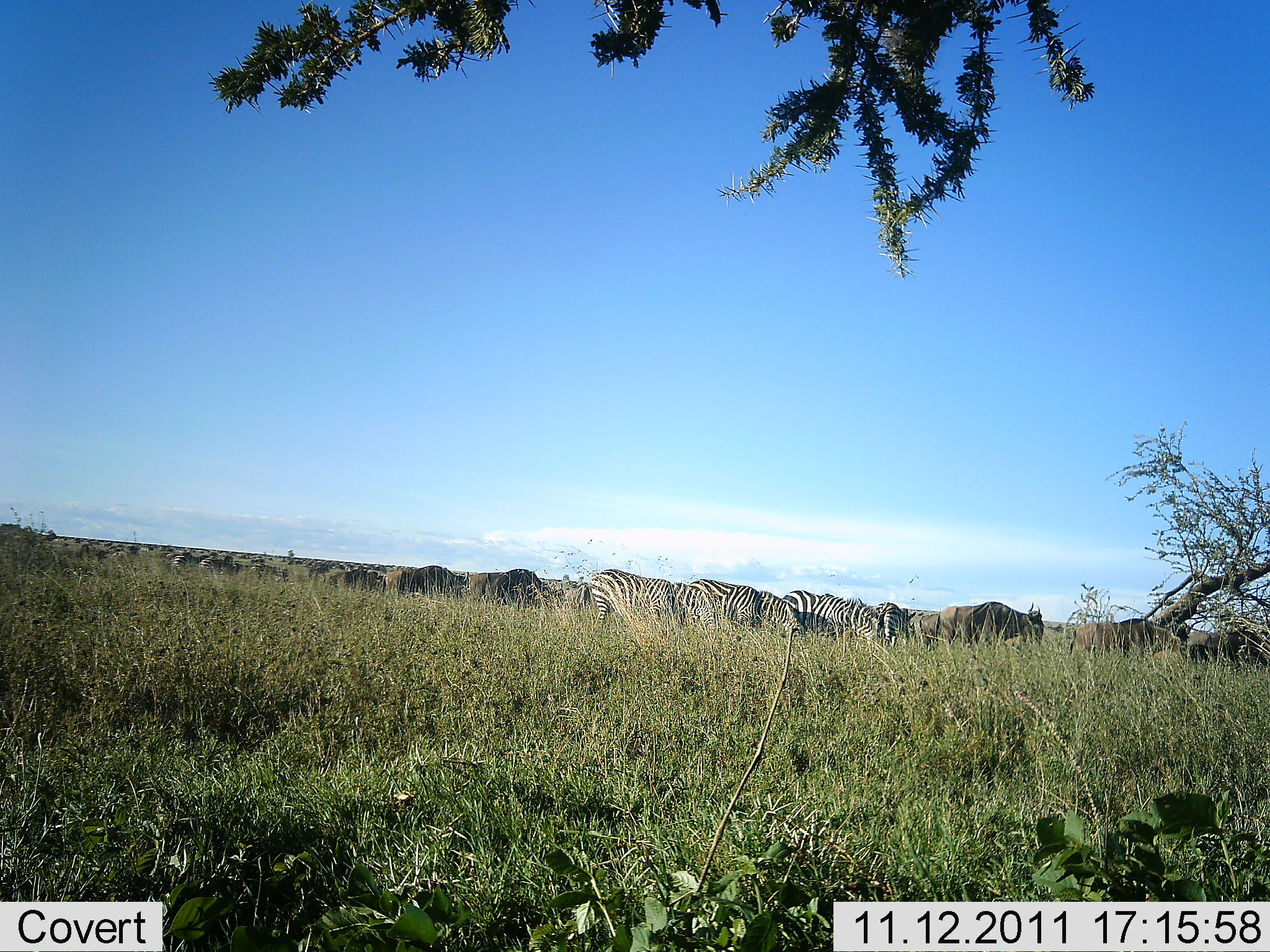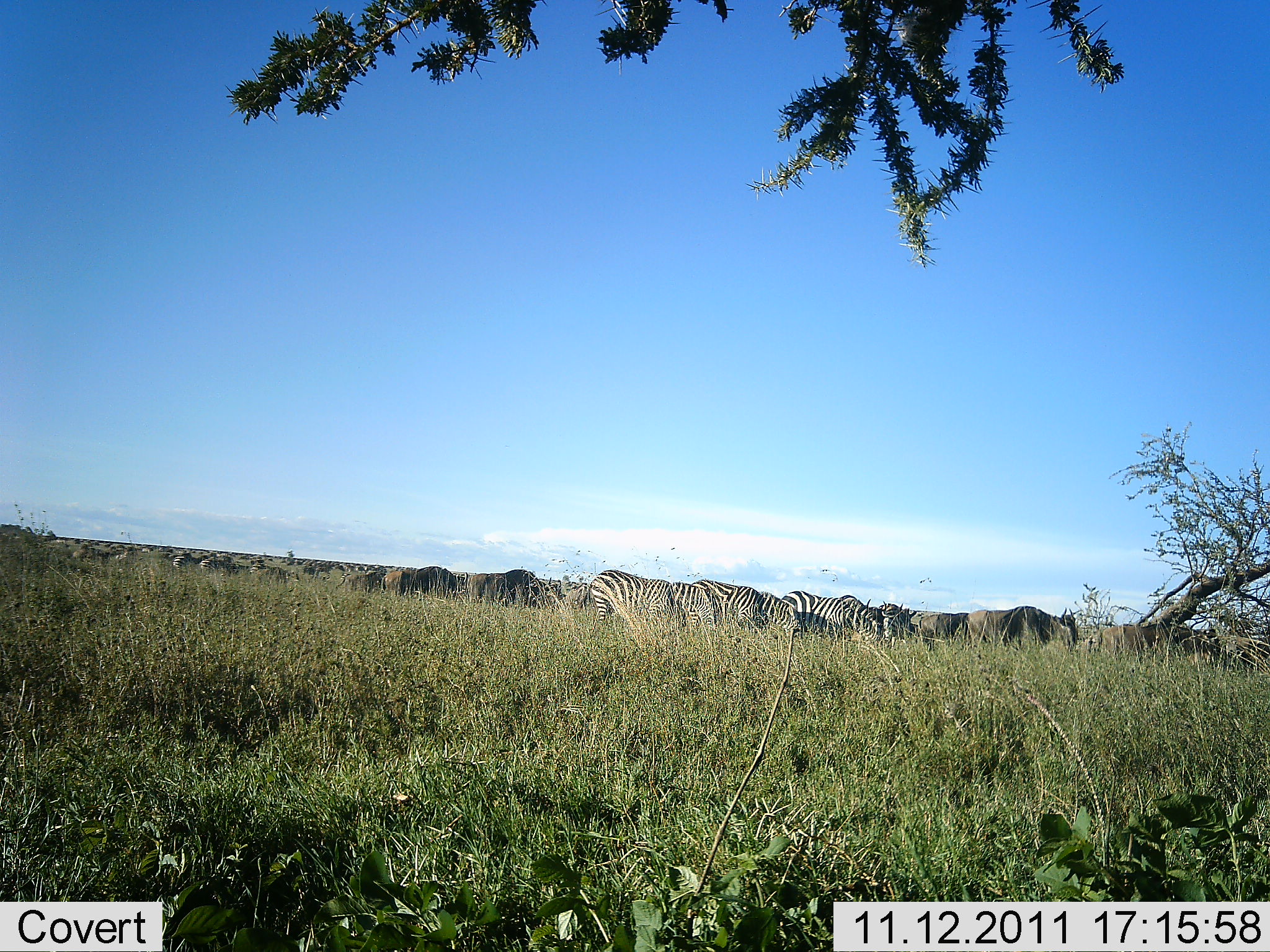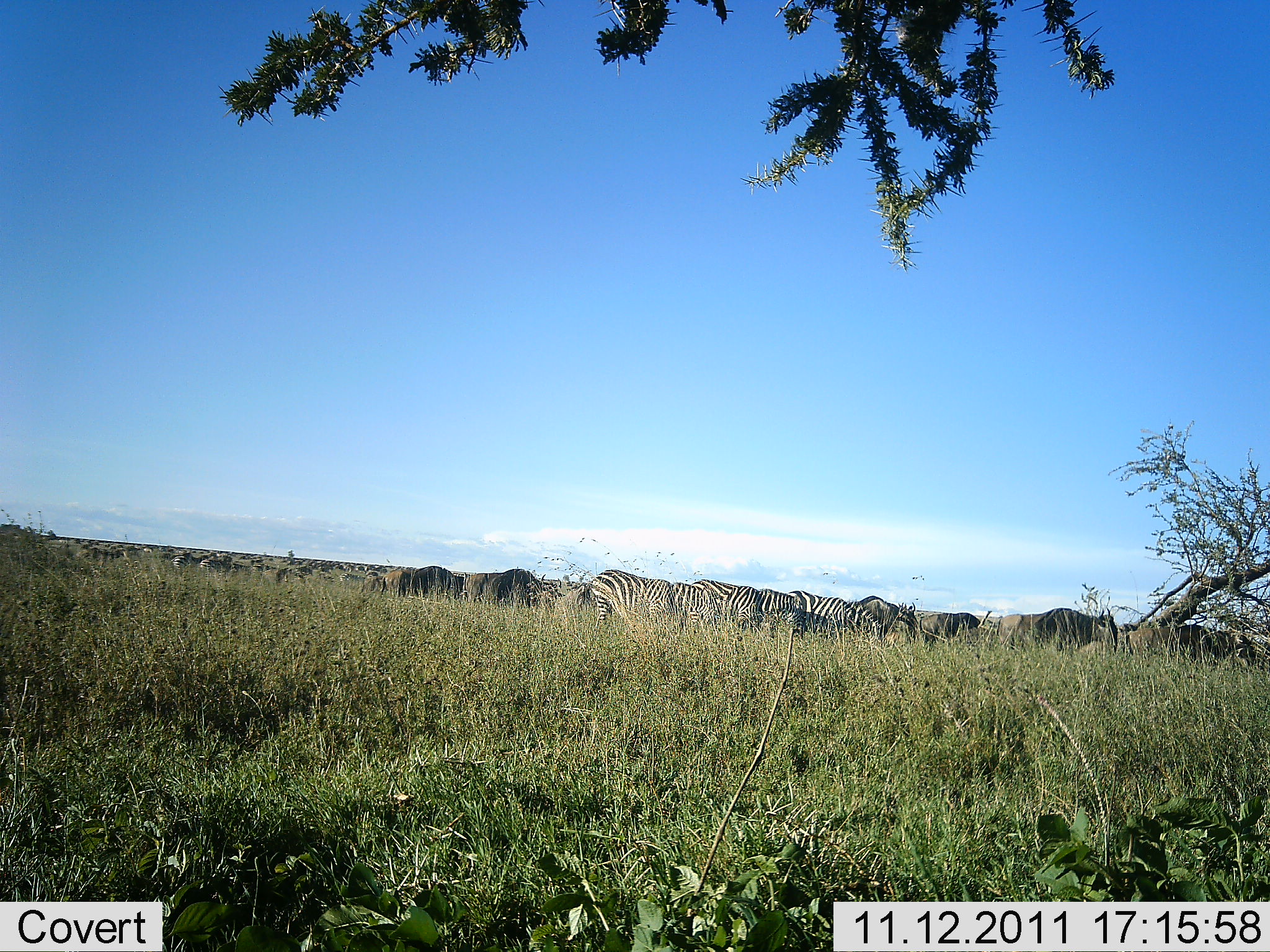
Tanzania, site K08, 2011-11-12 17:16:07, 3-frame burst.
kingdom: Animalia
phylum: Chordata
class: Mammalia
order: Artiodactyla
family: Bovidae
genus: Connochaetes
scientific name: Connochaetes taurinus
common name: blue wildebeest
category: wildebeest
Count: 11-50.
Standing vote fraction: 42%.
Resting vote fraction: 8%.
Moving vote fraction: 67%.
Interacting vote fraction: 0%.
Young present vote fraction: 0%.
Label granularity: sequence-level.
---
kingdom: Animalia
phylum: Chordata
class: Mammalia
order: Perissodactyla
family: Equidae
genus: Equus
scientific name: Equus quagga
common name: plains zebra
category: zebra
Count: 5.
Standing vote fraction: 38%.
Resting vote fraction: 0%.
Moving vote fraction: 19%.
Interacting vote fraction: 0%.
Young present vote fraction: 0%.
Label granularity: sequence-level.